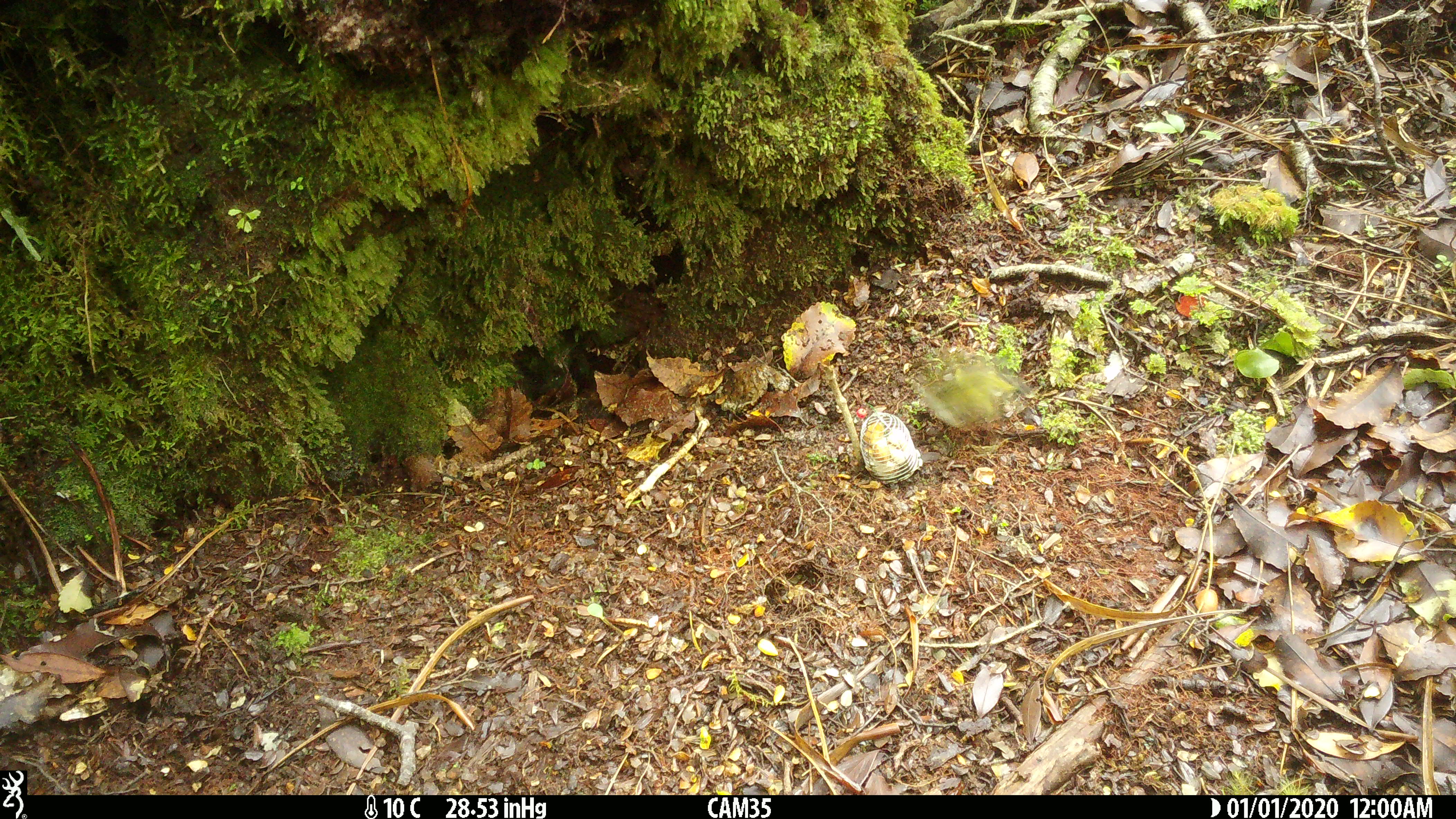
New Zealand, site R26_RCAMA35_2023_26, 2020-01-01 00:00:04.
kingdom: Animalia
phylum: Chordata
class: Aves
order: Passeriformes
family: Acanthisittidae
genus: Acanthisitta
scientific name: Acanthisitta chloris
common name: rifleman